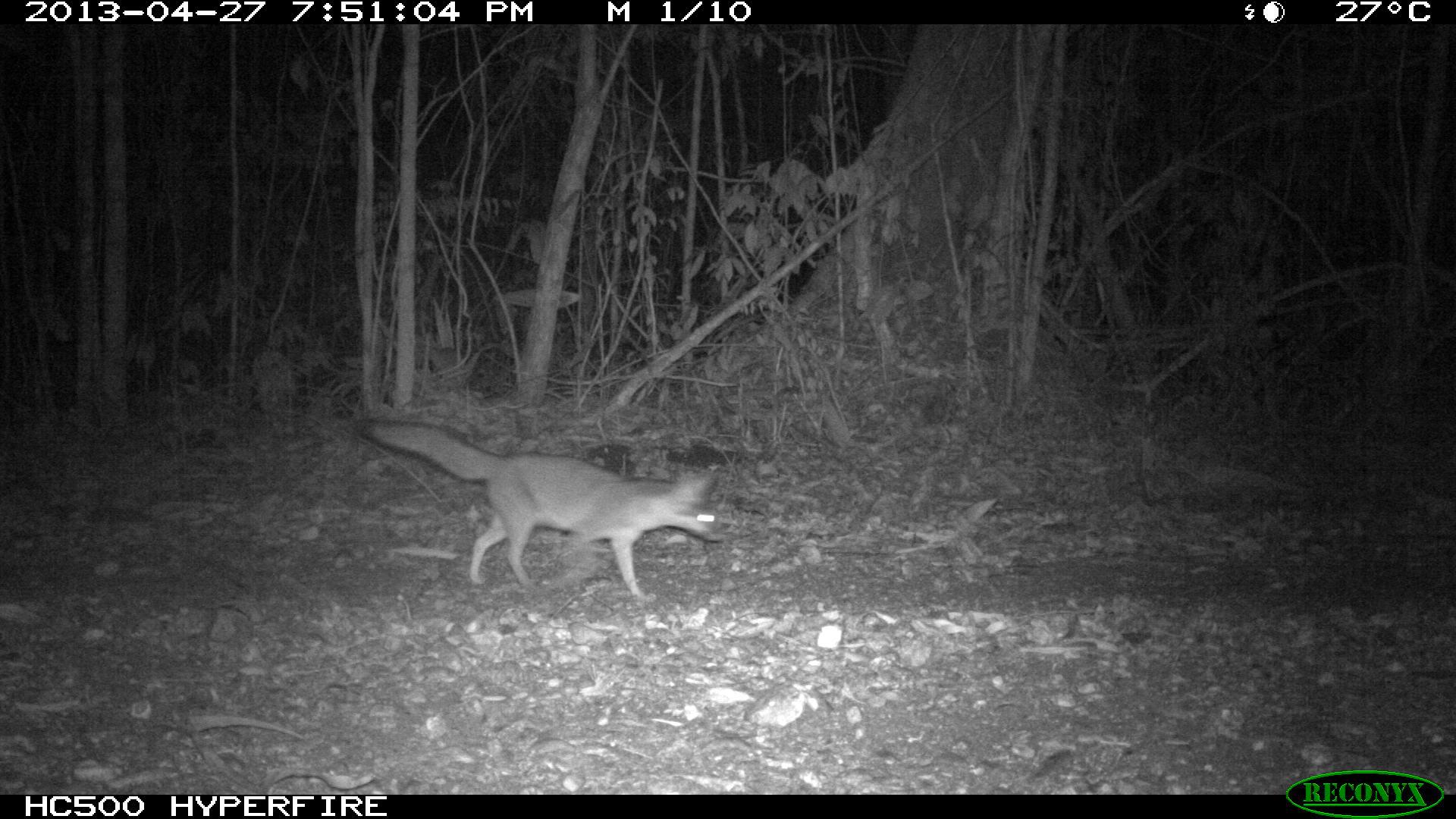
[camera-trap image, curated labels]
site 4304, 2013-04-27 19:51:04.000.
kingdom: Animalia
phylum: Chordata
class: Mammalia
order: Carnivora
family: Canidae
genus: Urocyon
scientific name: Urocyon cinereoargenteus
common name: gray fox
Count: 1.